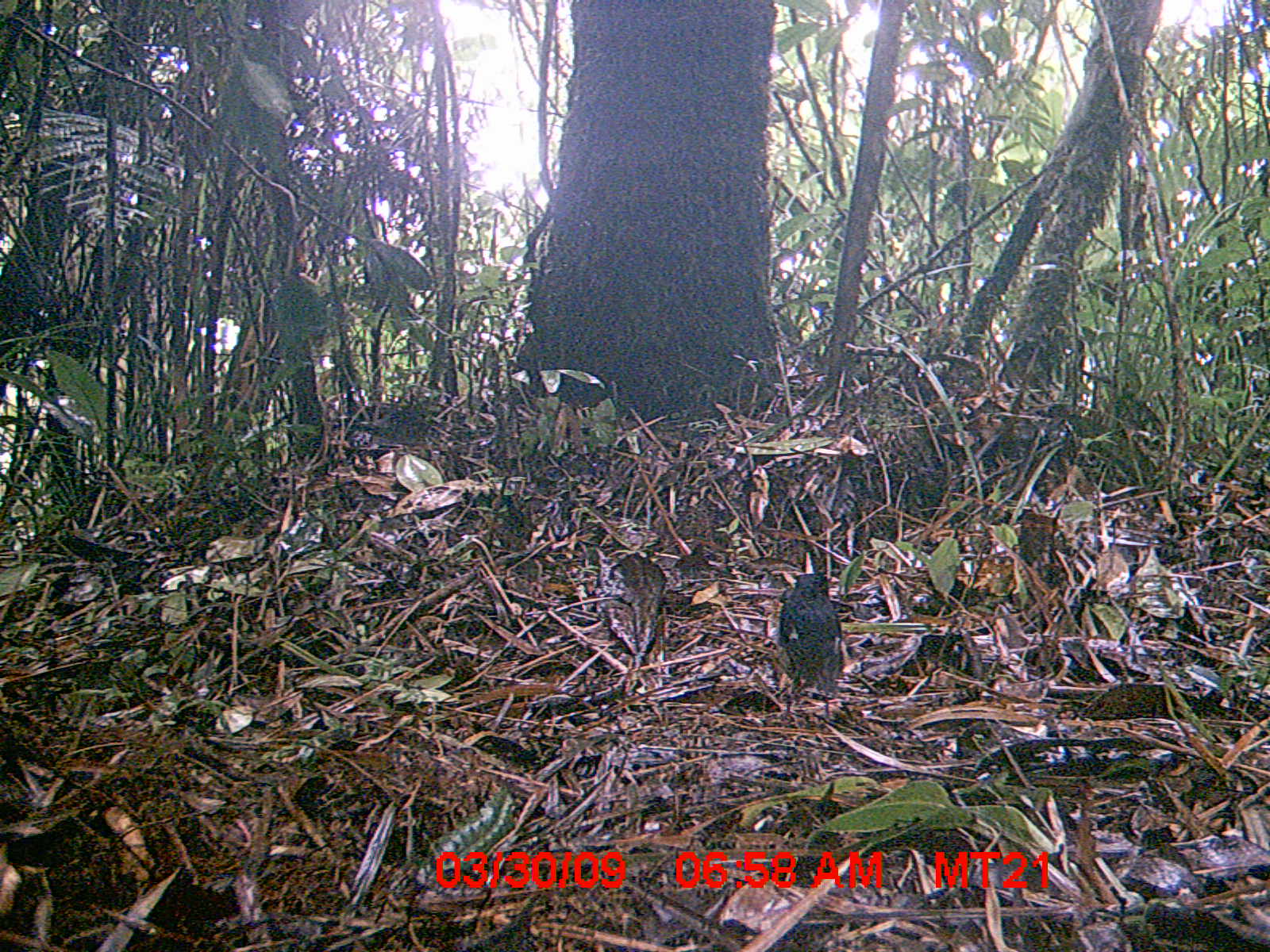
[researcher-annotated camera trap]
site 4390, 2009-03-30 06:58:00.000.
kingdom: Animalia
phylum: Chordata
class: Aves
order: Passeriformes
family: Muscicapidae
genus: Copsychus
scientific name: Copsychus albospecularis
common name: madagascar magpie-robin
Copsychus albospecularis (madagascar magpie-robin), count 1.